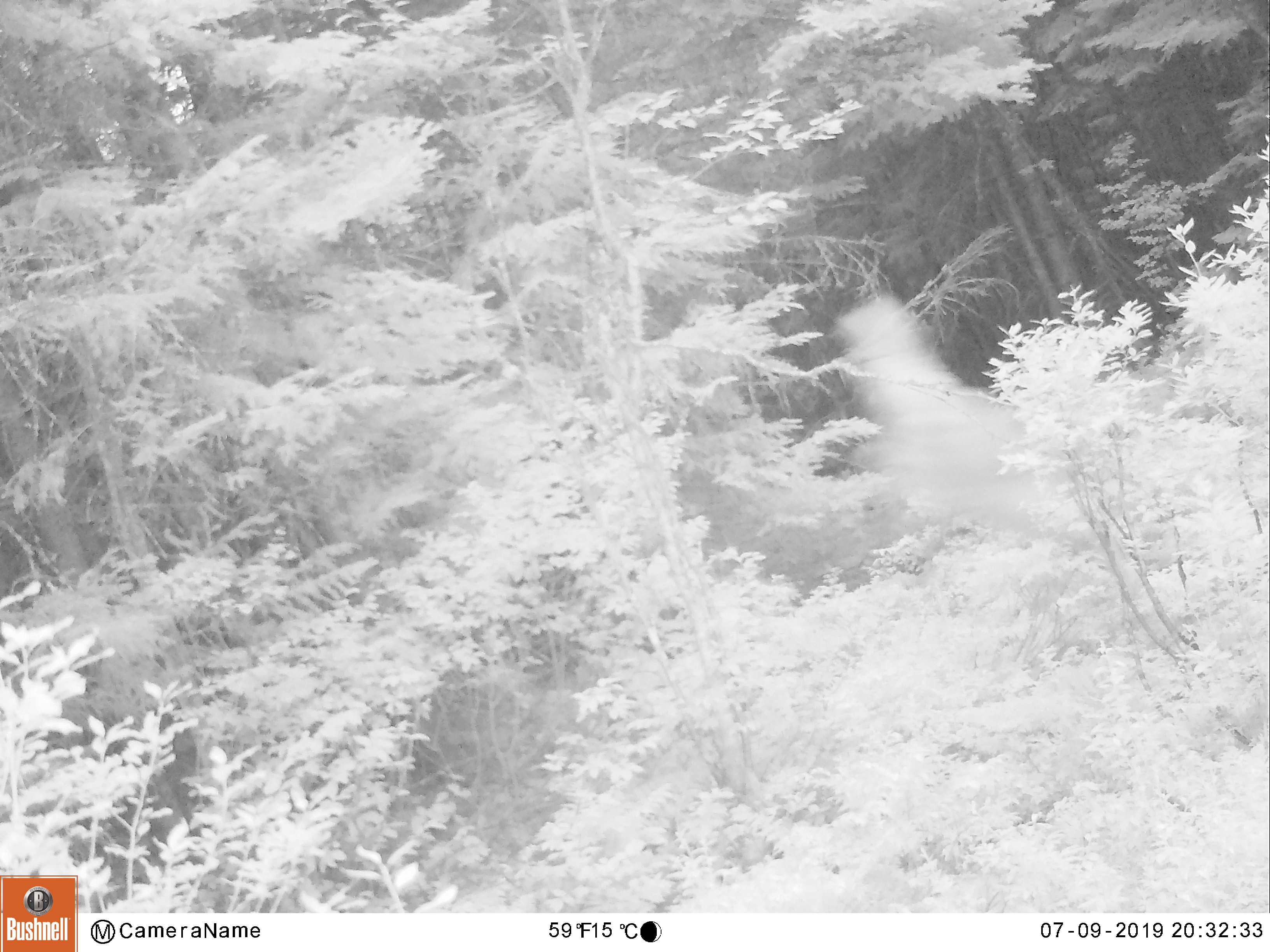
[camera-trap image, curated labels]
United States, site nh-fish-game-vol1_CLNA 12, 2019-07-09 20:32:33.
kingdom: Animalia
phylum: Chordata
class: Aves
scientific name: Aves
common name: bird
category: bird sp.